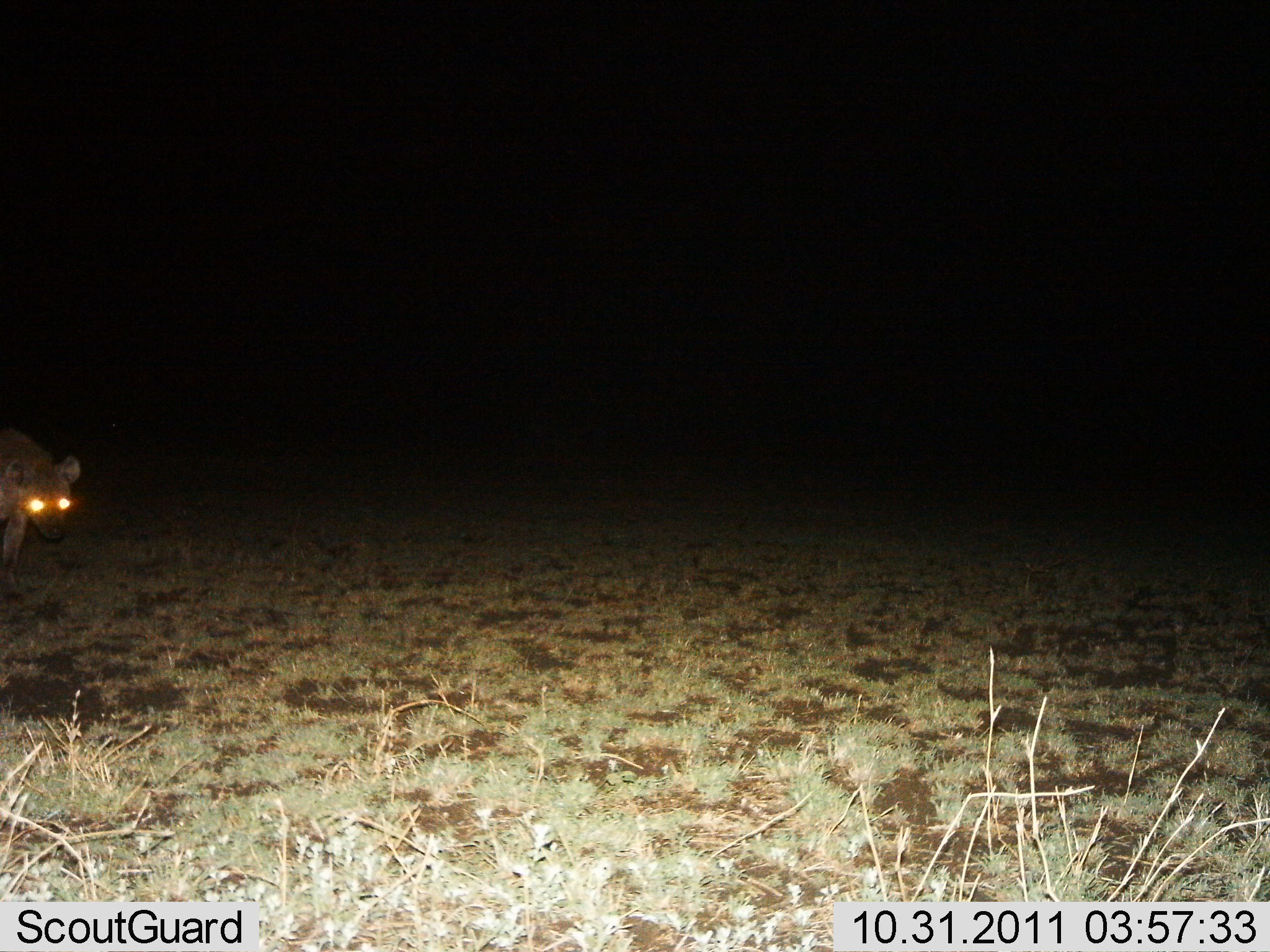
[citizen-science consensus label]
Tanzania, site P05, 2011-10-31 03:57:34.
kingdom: Animalia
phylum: Chordata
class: Mammalia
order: Carnivora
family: Hyaenidae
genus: Crocuta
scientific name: Crocuta crocuta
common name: spotted hyena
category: hyenaspotted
Hyenaspotted (spotted hyena) (Crocuta crocuta), count 1. Behavior (volunteer vote fractions): standing 60%, resting 0%, moving 40%, interacting 0%. Young present (vote fraction): 0%. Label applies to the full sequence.